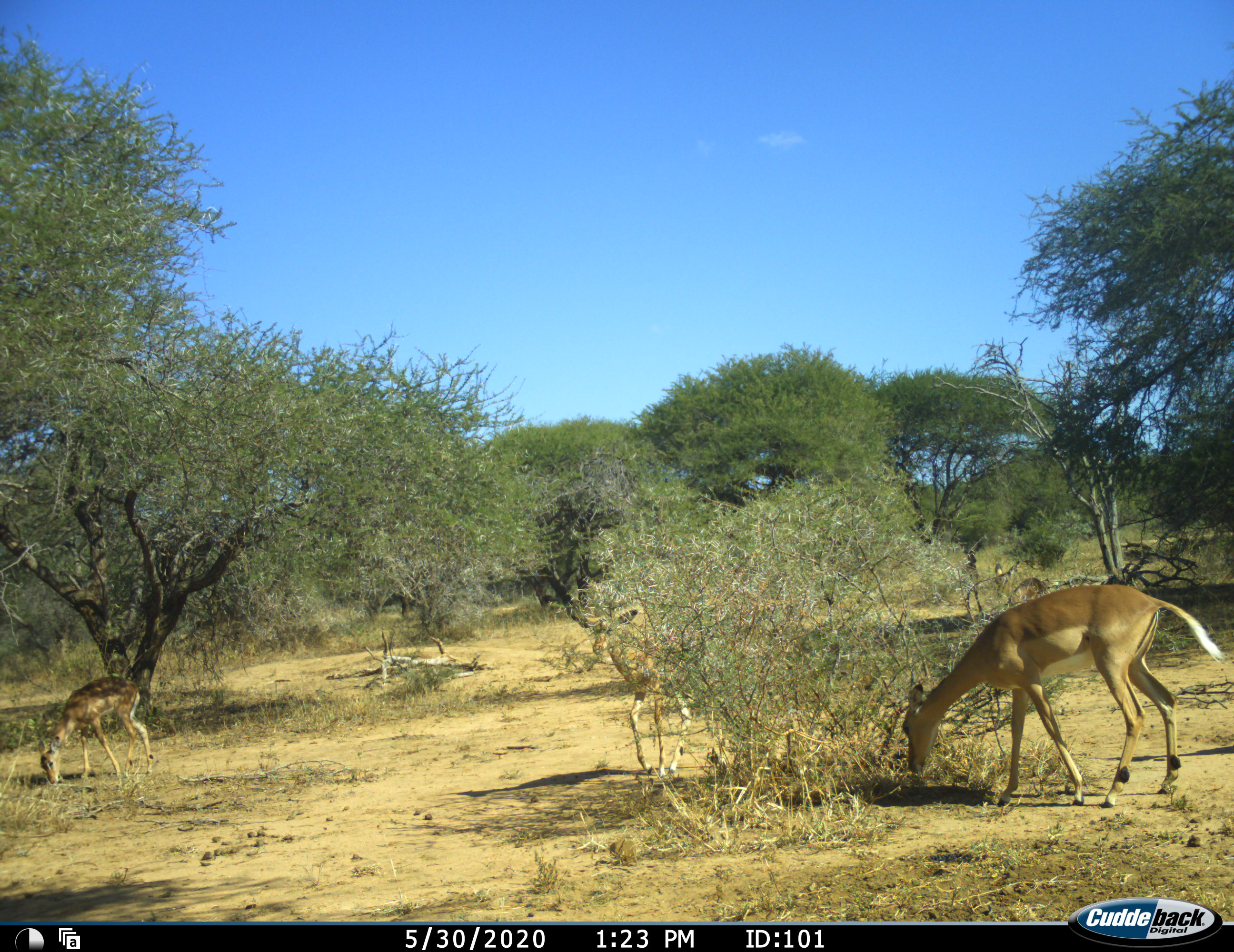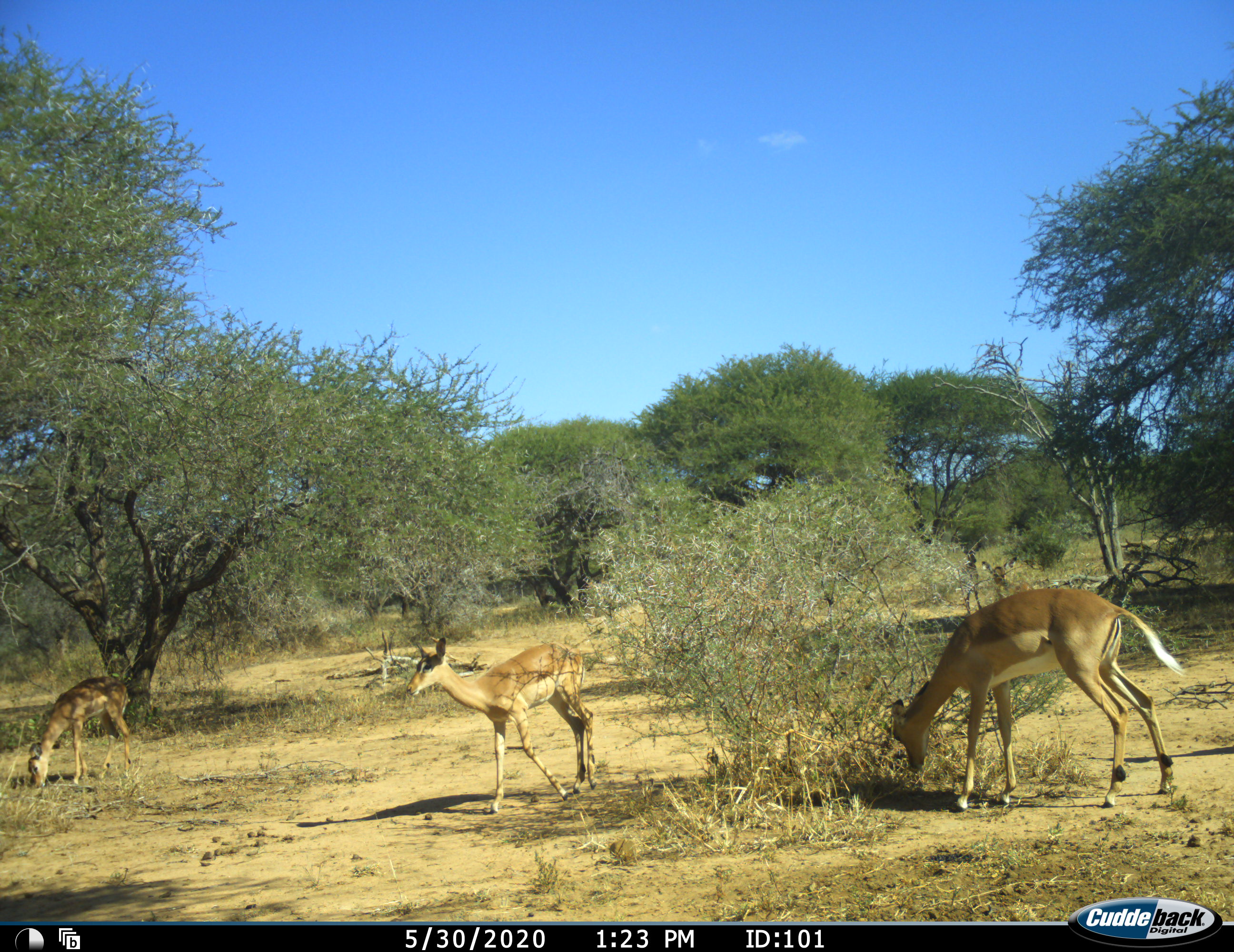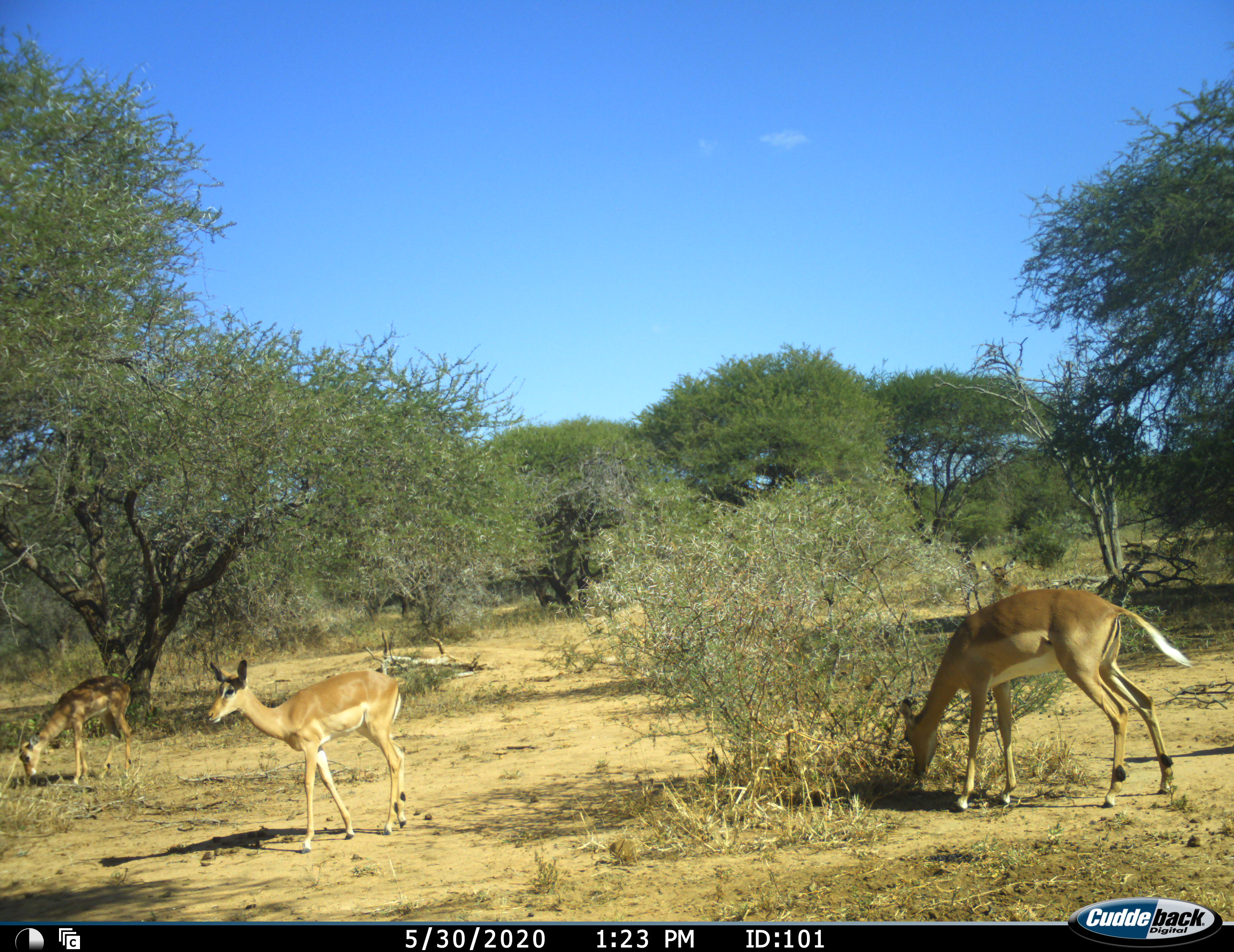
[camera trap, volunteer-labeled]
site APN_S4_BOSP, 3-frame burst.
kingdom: Animalia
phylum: Chordata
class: Mammalia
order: Artiodactyla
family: Bovidae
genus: Aepyceros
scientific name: Aepyceros melampus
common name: impala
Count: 3.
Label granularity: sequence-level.